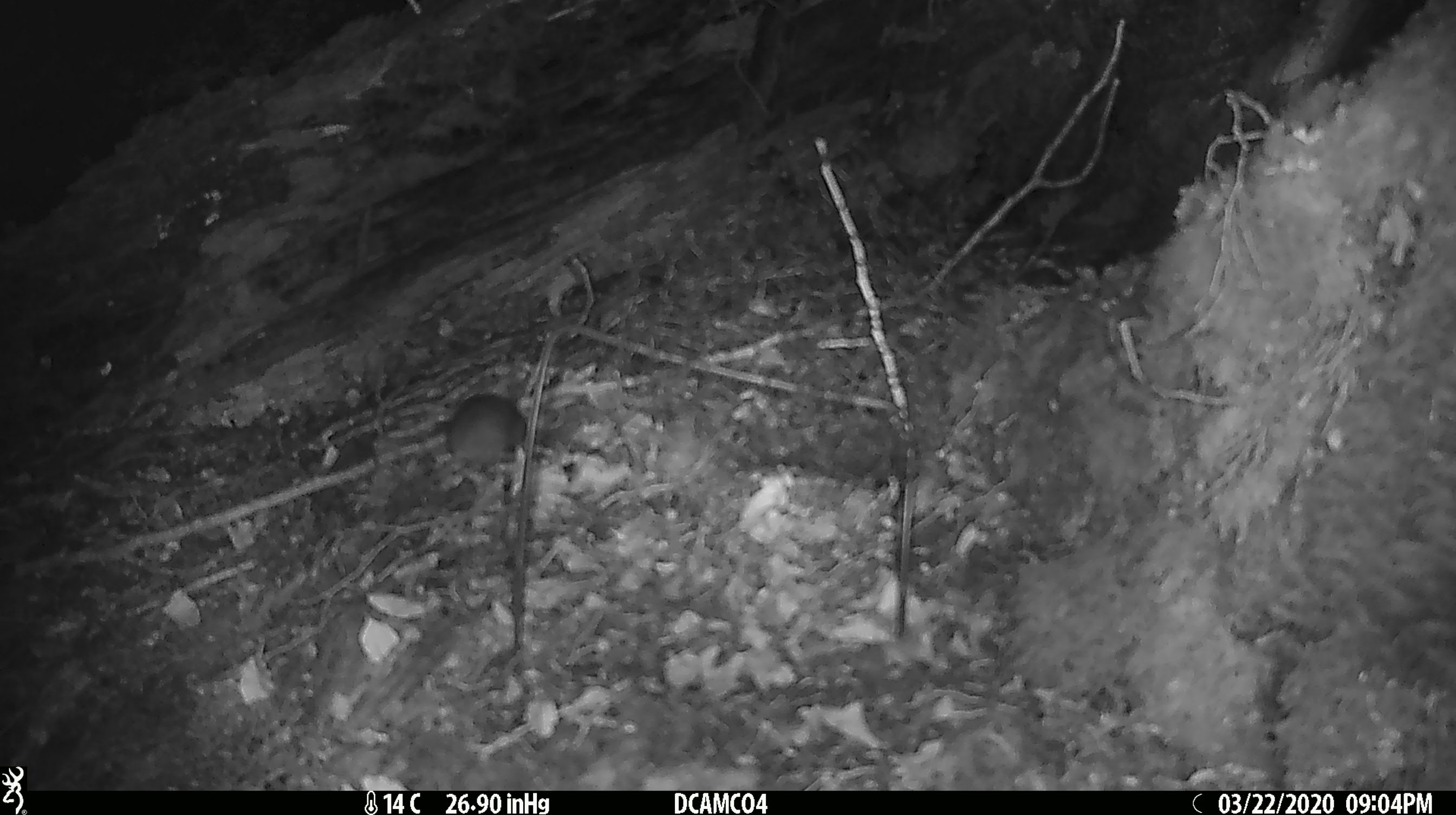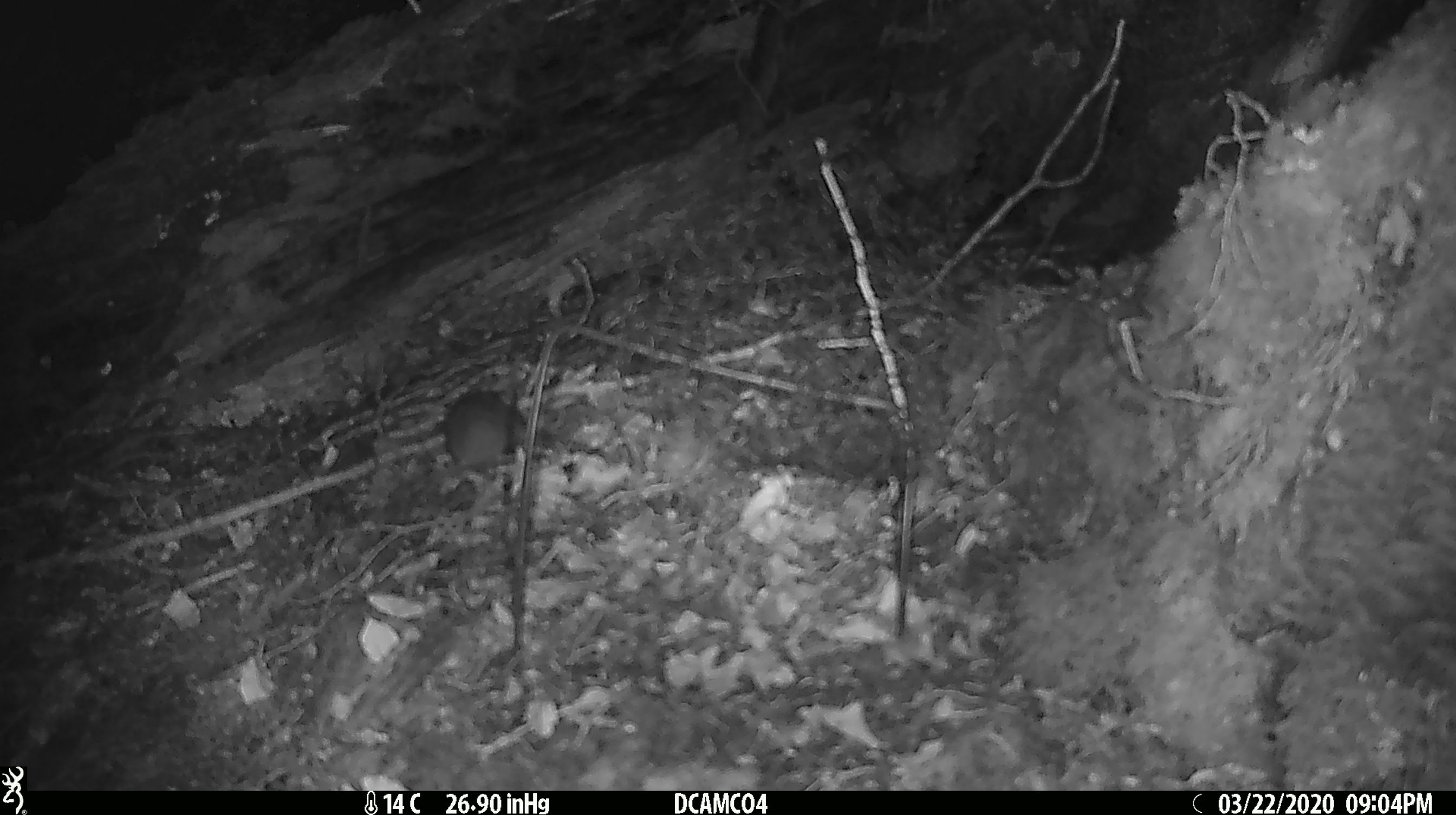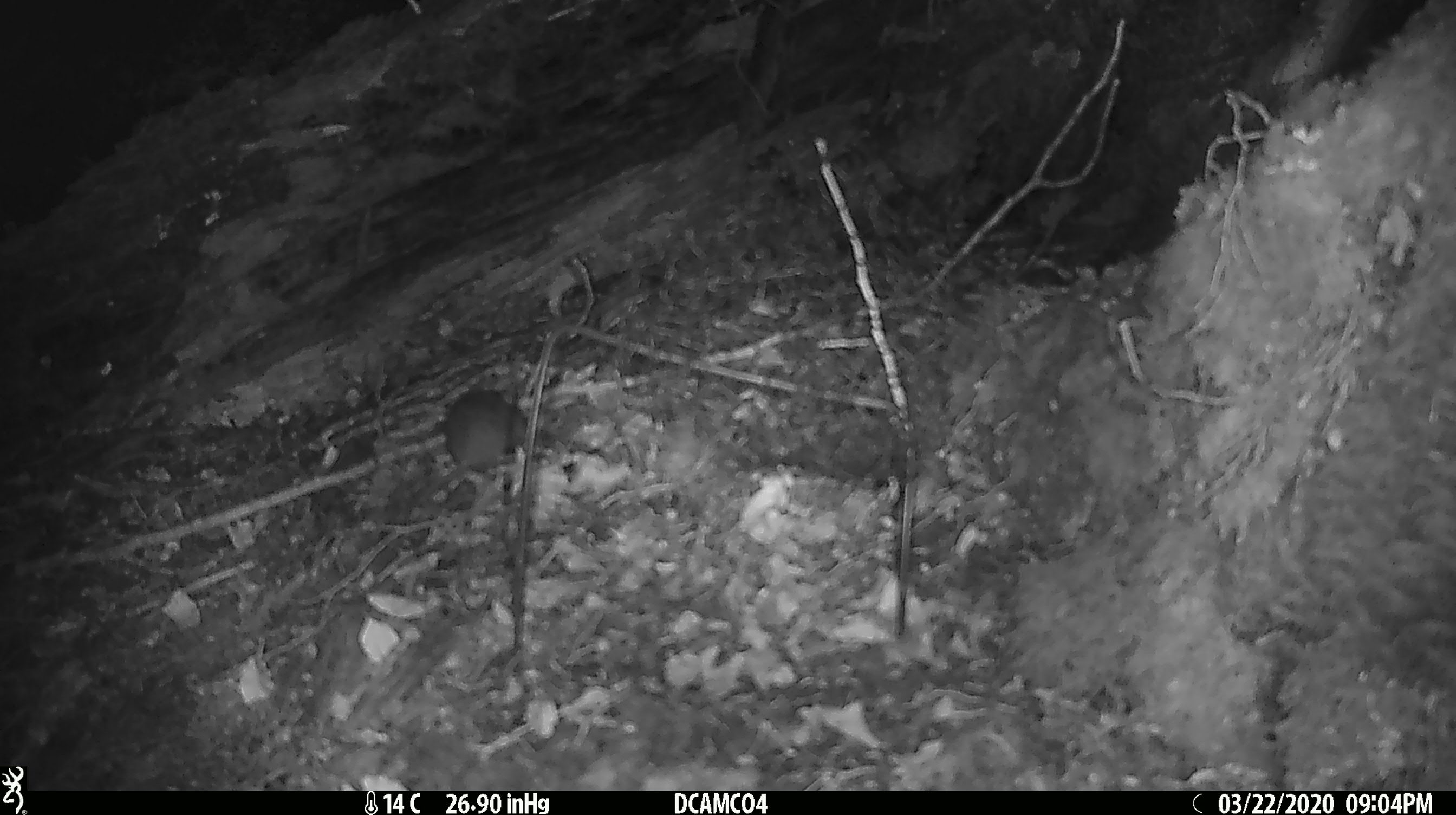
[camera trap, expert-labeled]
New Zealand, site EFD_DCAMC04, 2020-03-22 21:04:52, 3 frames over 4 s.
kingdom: Animalia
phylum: Chordata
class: Mammalia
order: Rodentia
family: Muridae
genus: Mus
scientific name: Mus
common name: mouse